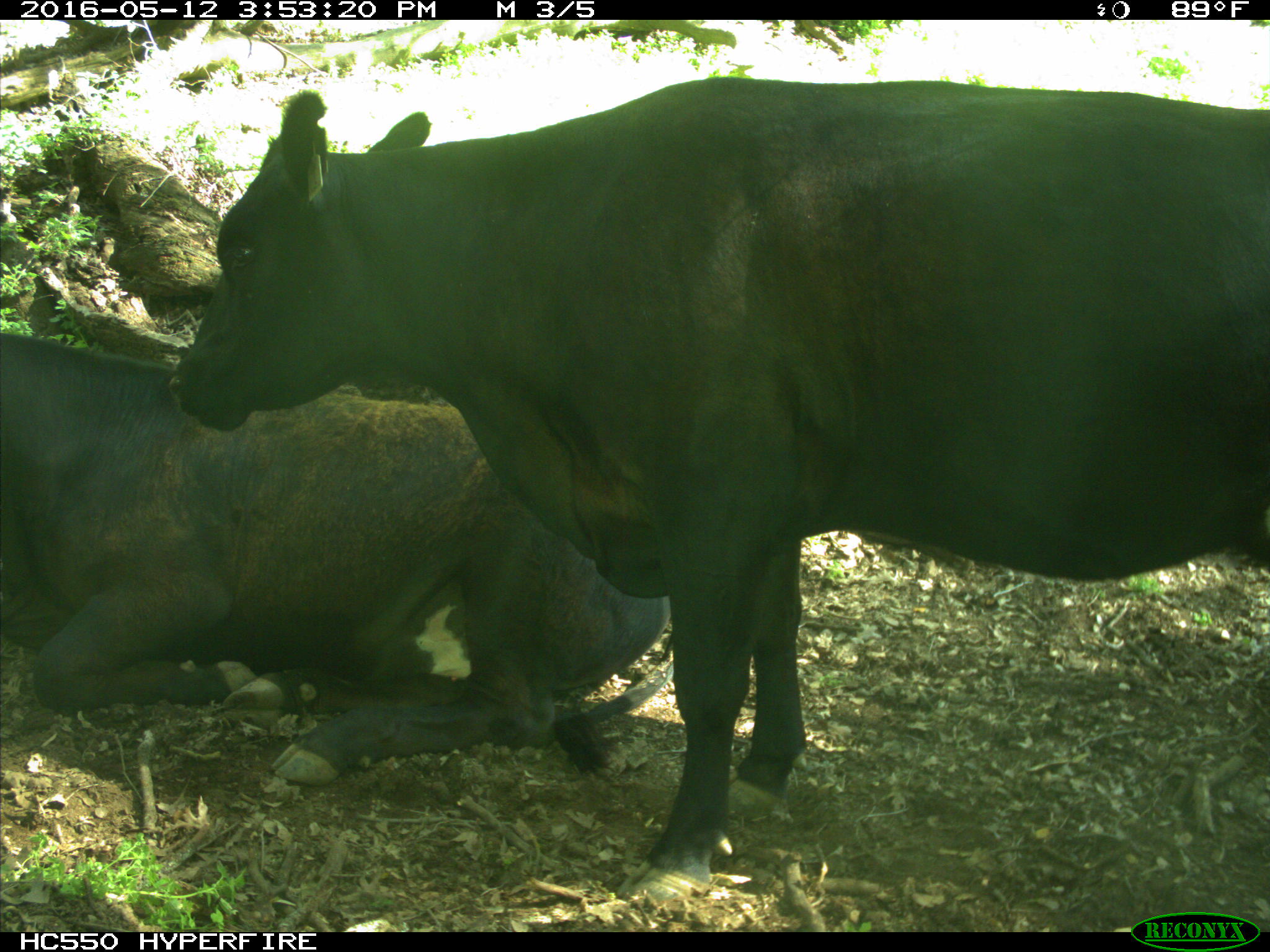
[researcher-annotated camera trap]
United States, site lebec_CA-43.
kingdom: Animalia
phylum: Chordata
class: Mammalia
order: Artiodactyla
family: Bovidae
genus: Bos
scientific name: Bos taurus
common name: domestic cow